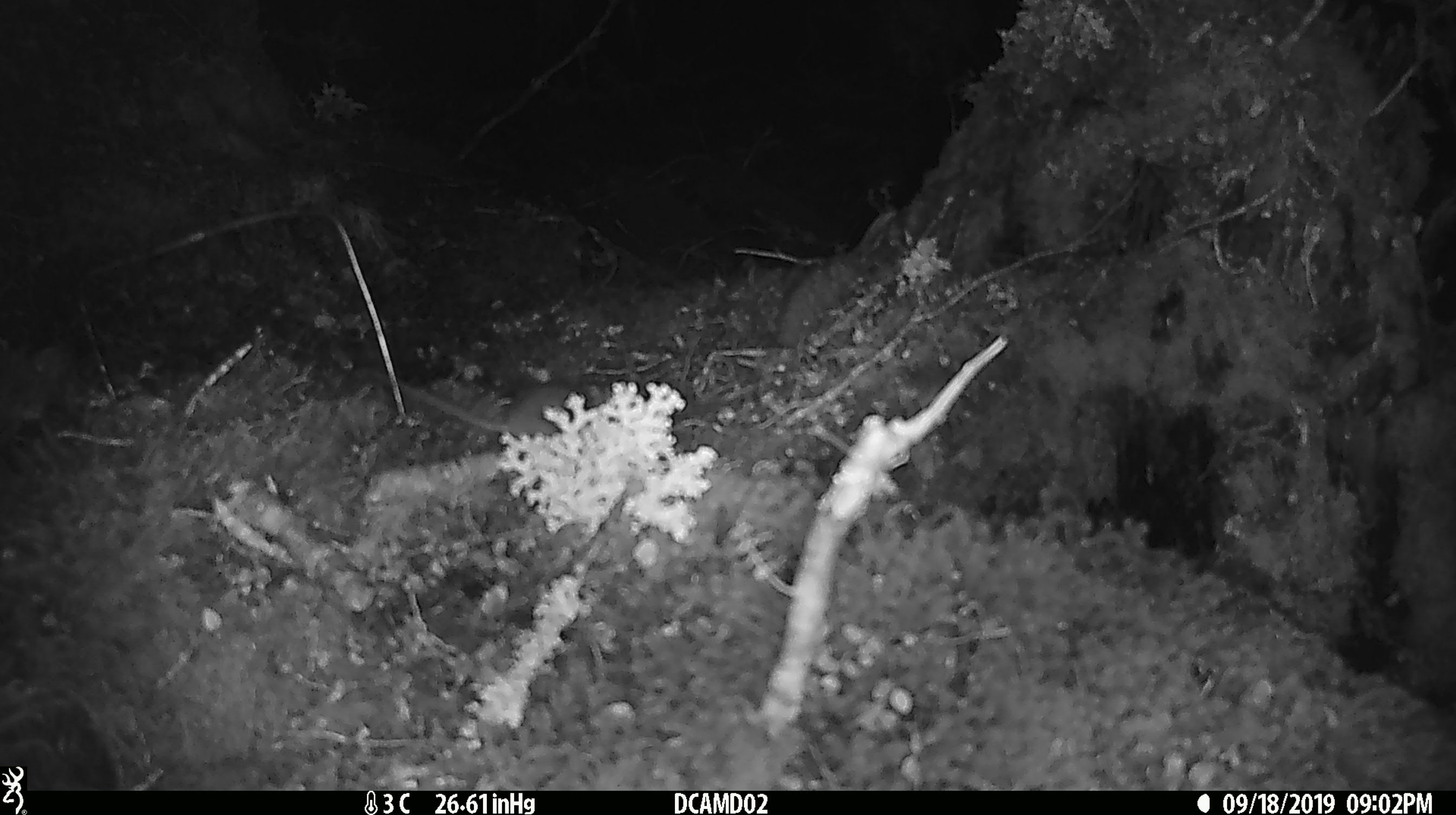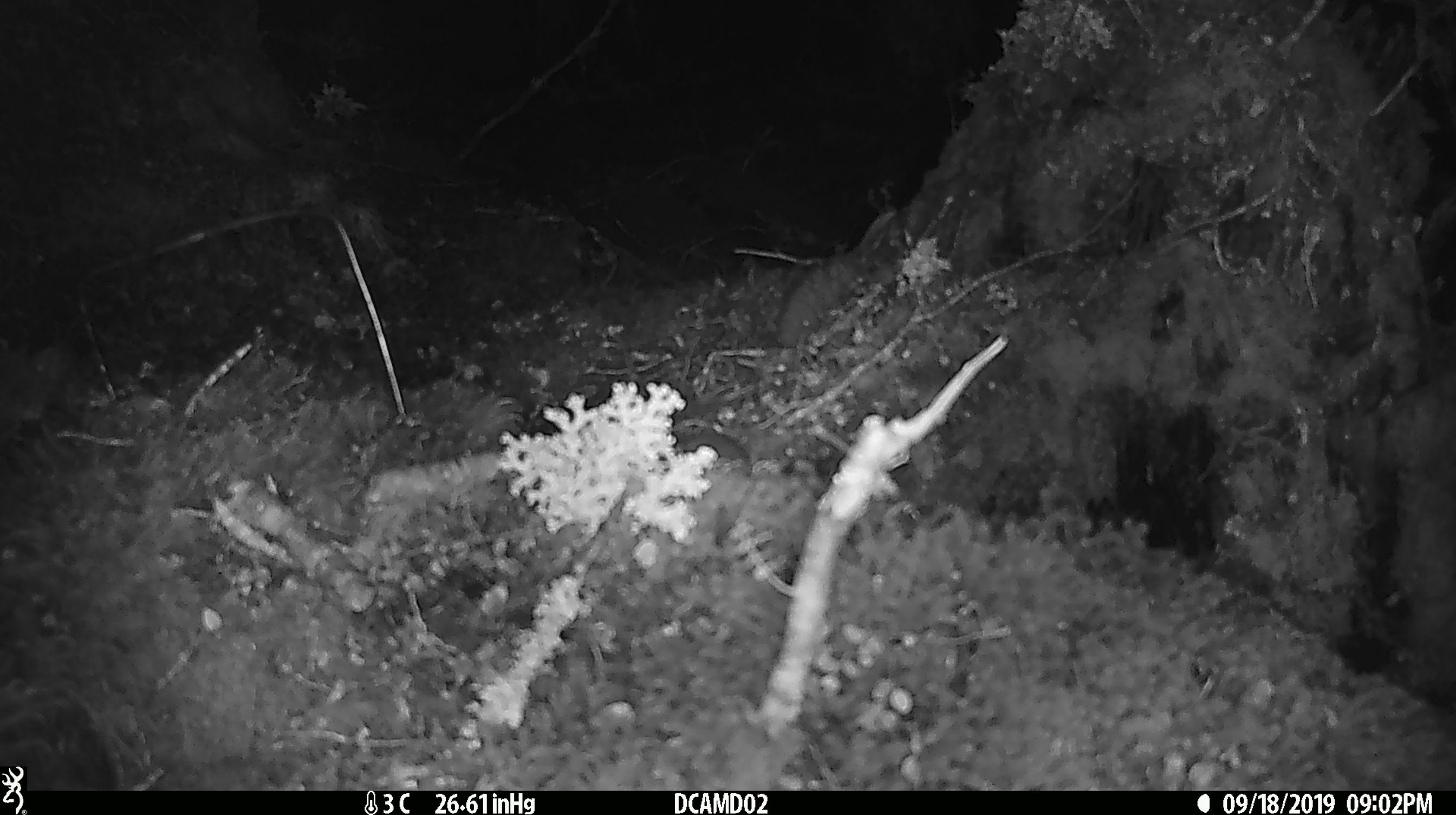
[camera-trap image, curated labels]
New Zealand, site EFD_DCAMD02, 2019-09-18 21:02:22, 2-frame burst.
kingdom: Animalia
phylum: Chordata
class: Mammalia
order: Rodentia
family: Muridae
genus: Mus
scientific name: Mus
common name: mouse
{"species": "mouse (Mus)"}